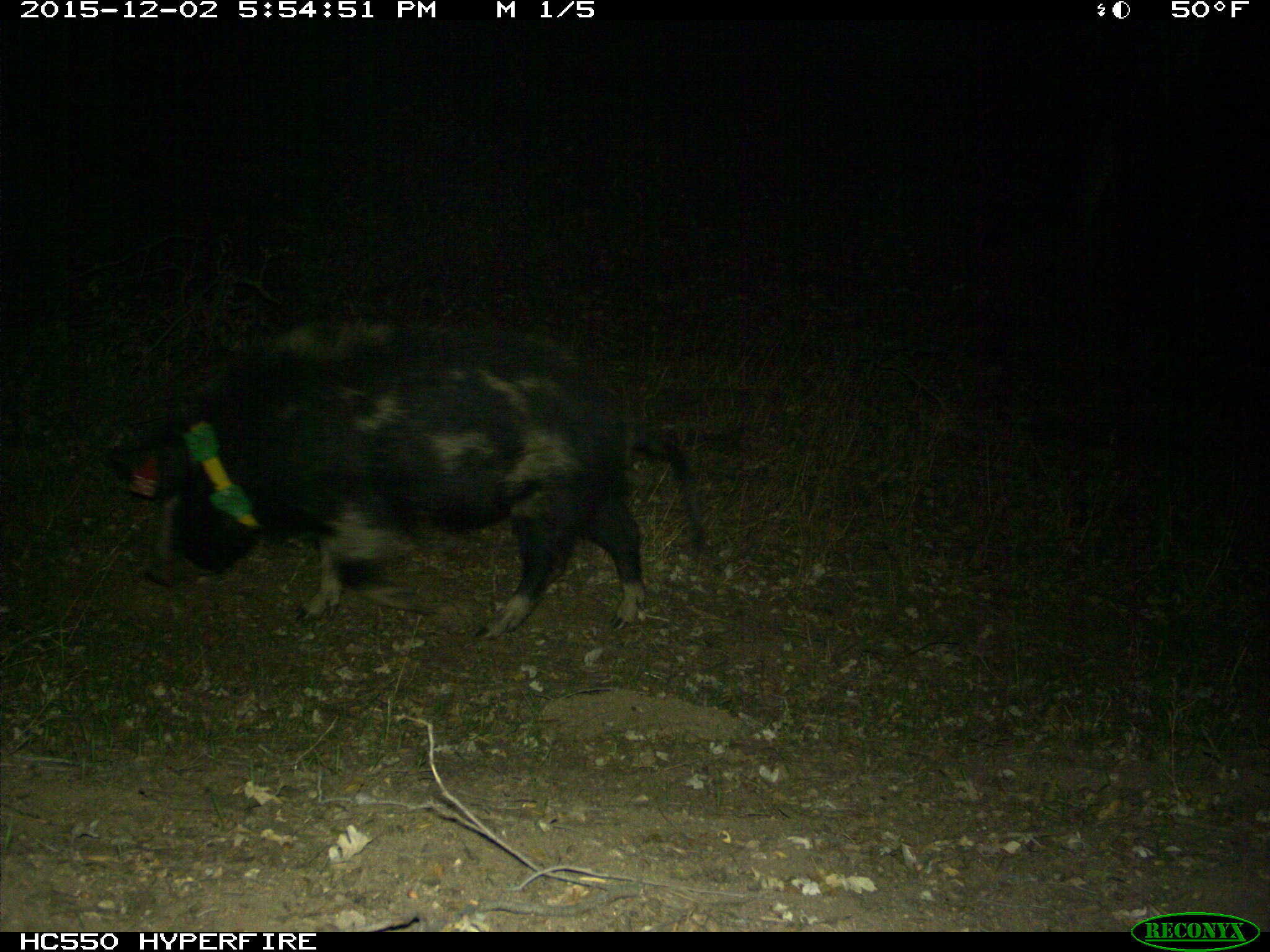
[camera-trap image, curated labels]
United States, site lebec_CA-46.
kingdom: Animalia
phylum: Chordata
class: Mammalia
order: Artiodactyla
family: Suidae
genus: Sus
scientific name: Sus scrofa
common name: wild boar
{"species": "Sus scrofa (wild boar)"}